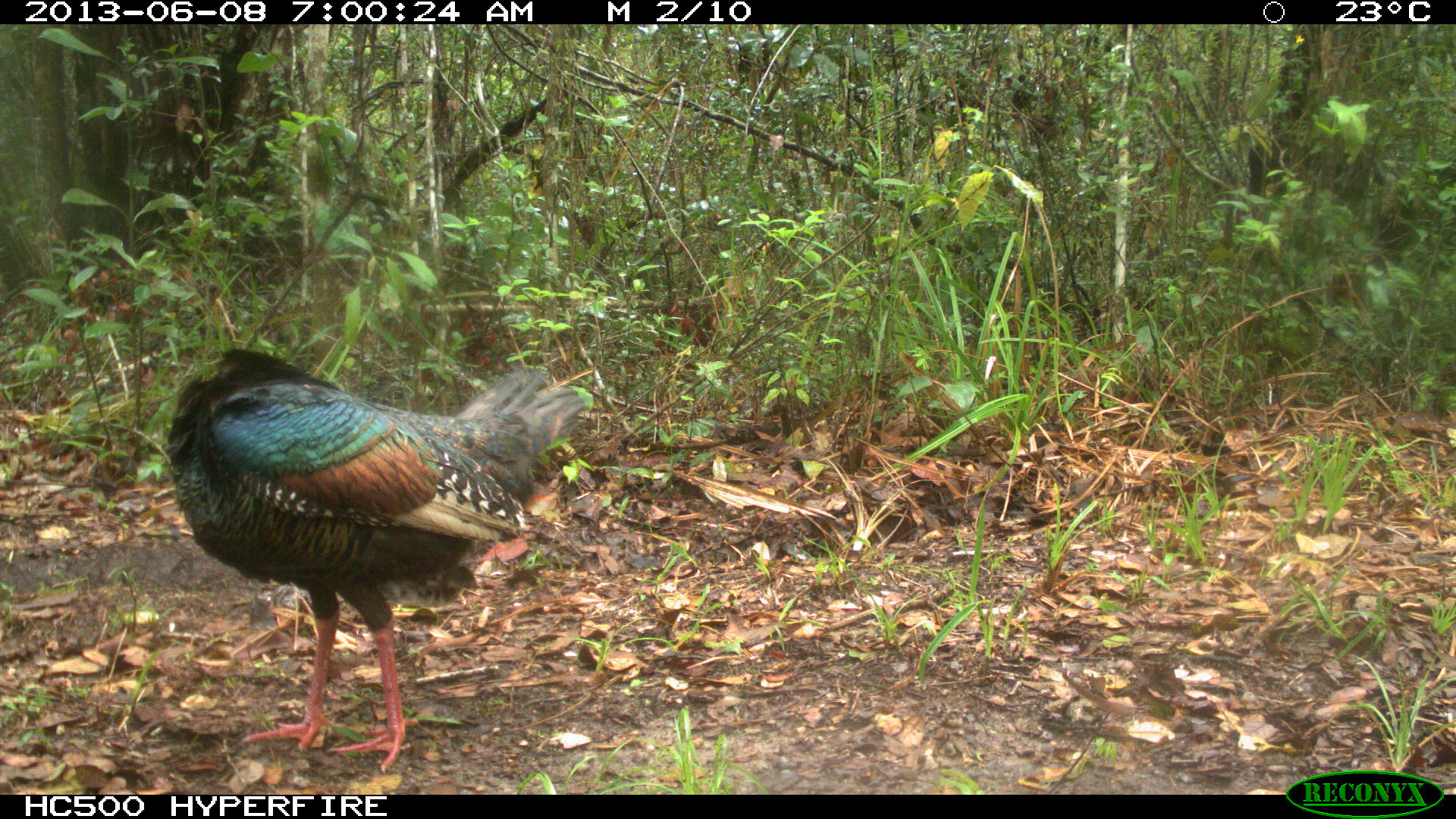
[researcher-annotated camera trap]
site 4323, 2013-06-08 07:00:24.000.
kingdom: Animalia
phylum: Chordata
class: Aves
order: Galliformes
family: Phasianidae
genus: Meleagris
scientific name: Meleagris ocellata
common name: ocellated turkey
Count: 1.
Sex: male.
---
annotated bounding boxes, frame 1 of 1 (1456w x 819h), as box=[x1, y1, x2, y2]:
meleagris ocellata: box=[165, 345, 595, 772]